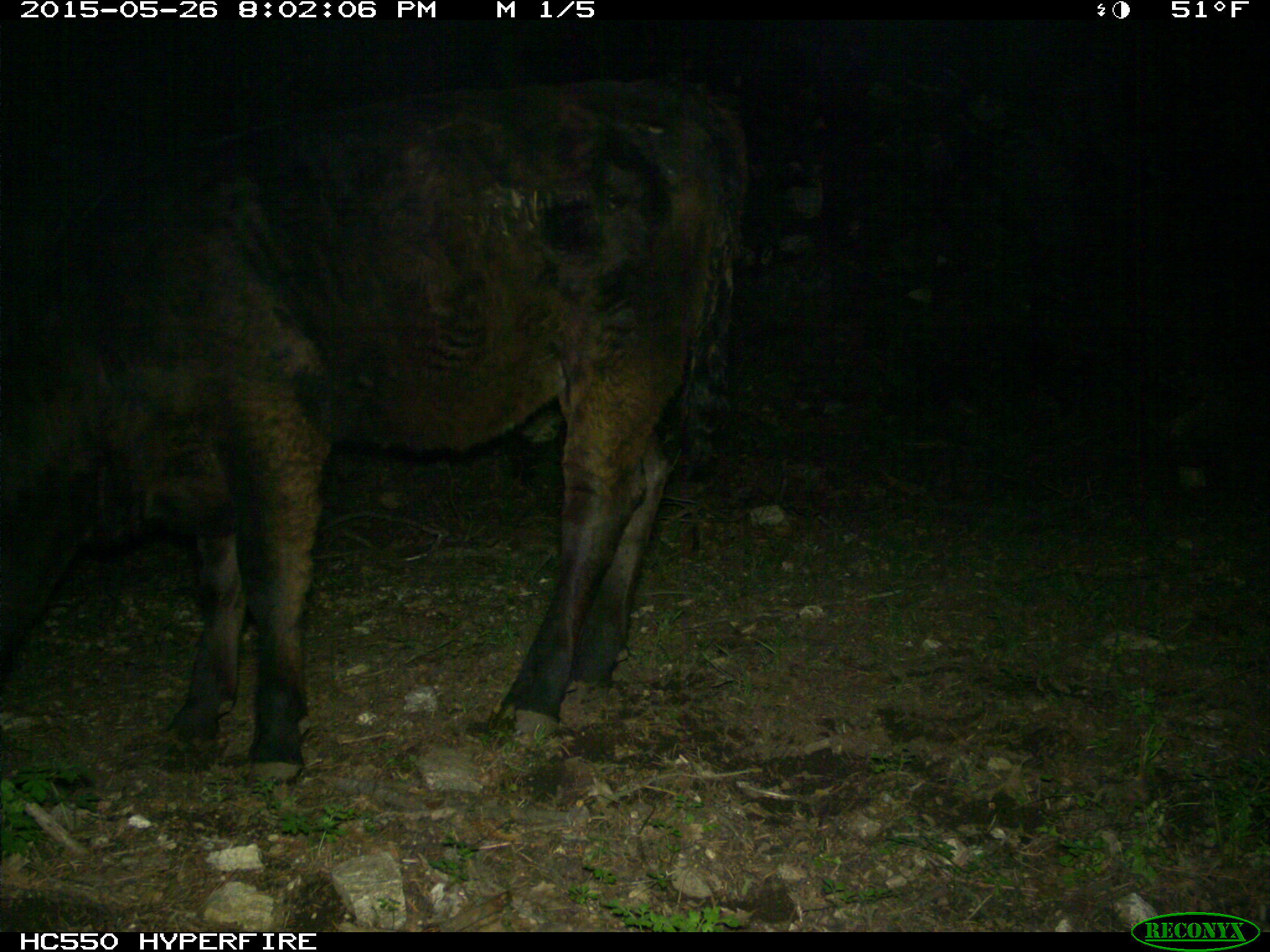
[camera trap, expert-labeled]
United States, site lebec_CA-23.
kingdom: Animalia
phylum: Chordata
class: Mammalia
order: Artiodactyla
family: Bovidae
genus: Bos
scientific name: Bos taurus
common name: domestic cow